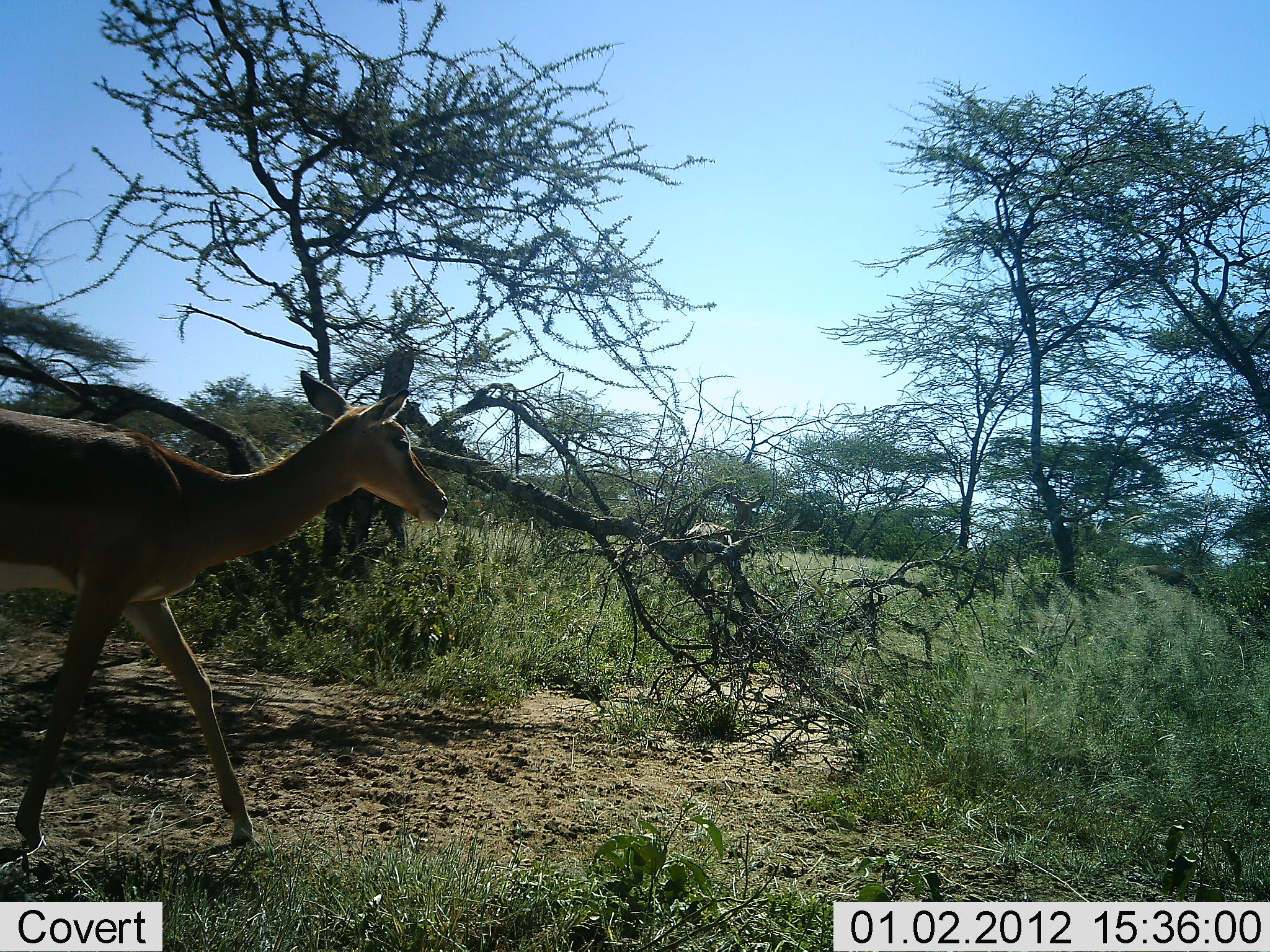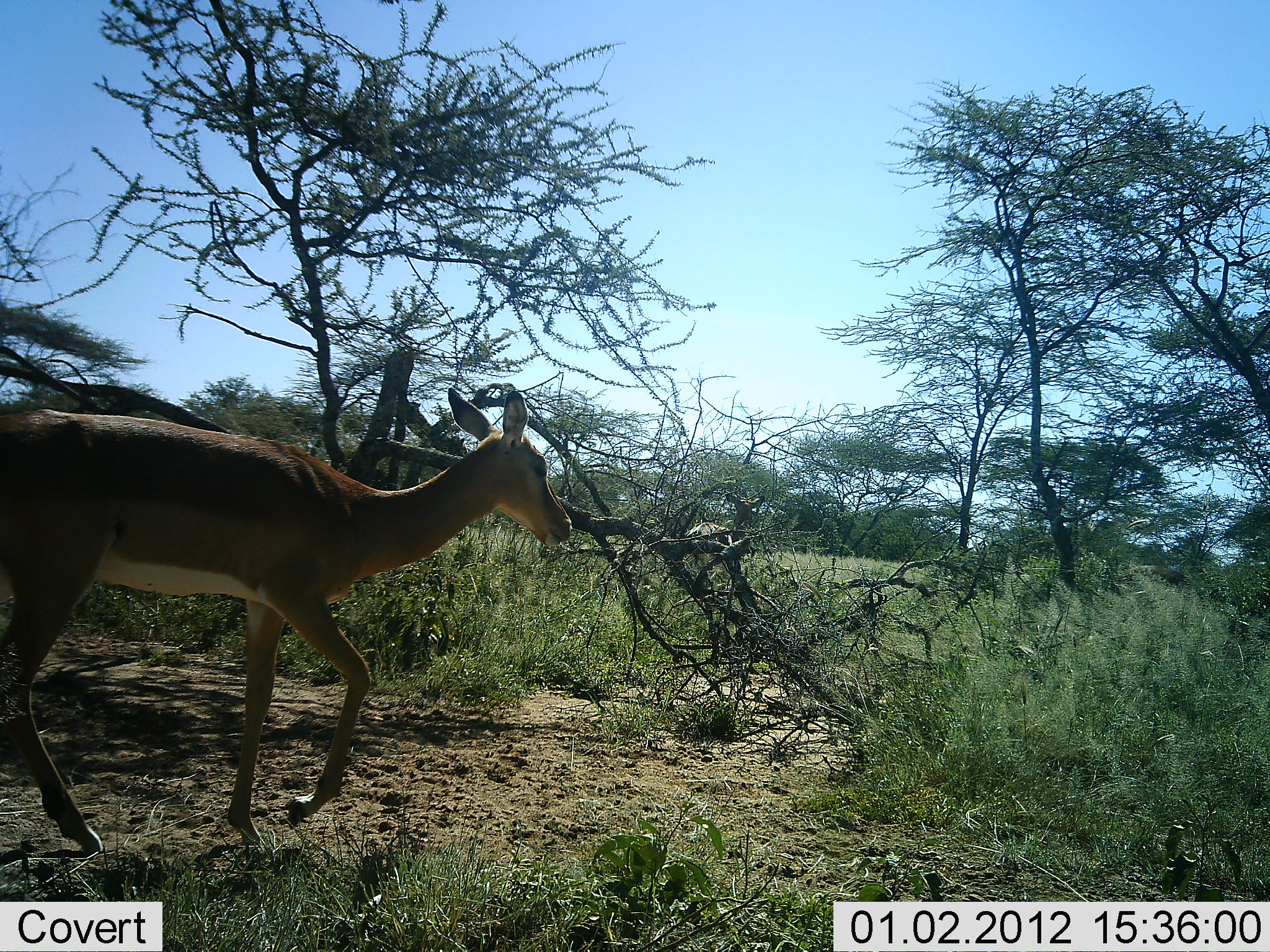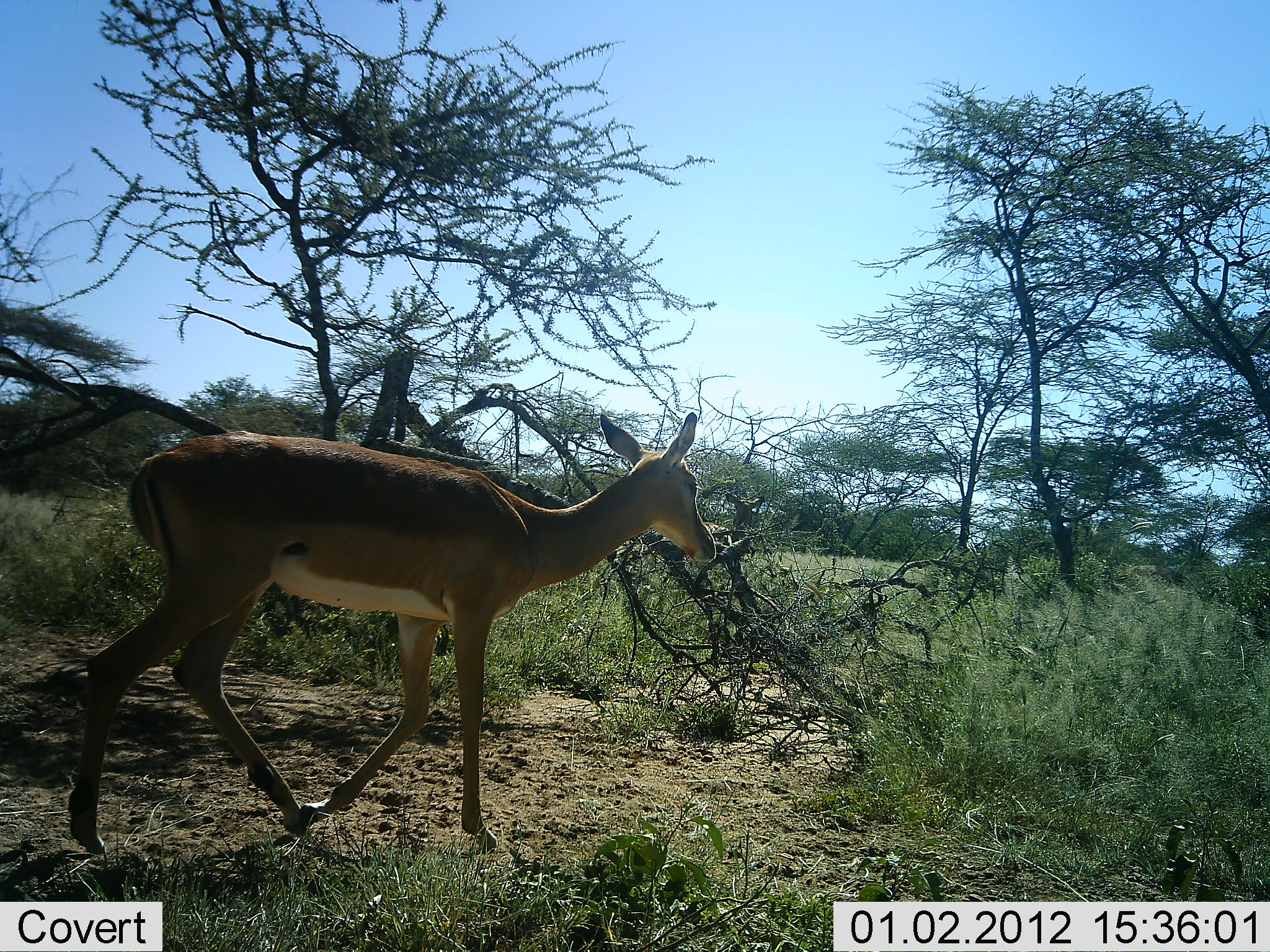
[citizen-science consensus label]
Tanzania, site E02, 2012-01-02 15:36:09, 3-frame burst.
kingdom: Animalia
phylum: Chordata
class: Mammalia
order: Artiodactyla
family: Bovidae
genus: Aepyceros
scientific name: Aepyceros melampus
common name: impala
Impala (Aepyceros melampus), count 1. Behavior (volunteer vote fractions): standing 0%, resting 0%, moving 100%, interacting 0%. Young present (vote fraction): 0%. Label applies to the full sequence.